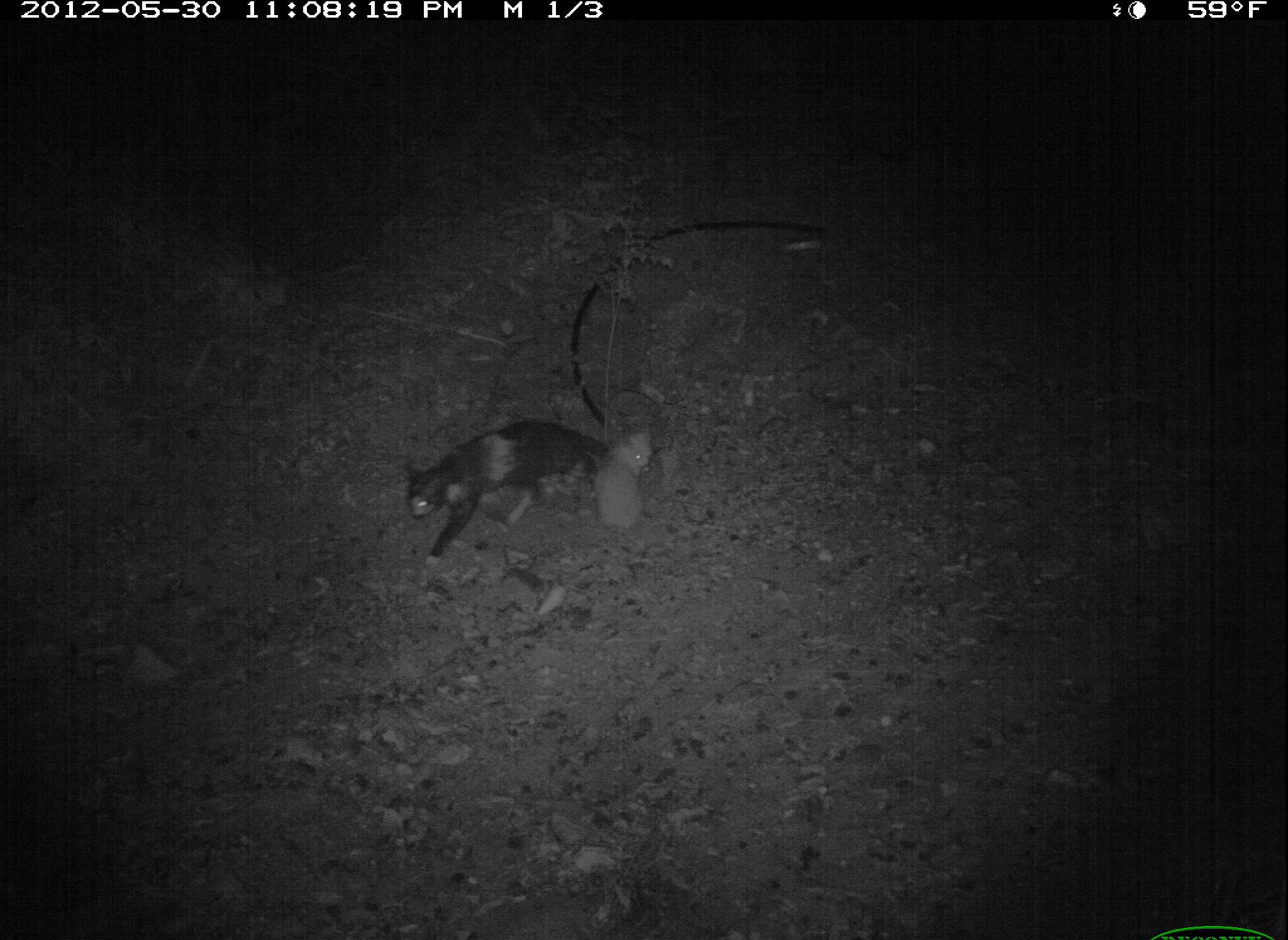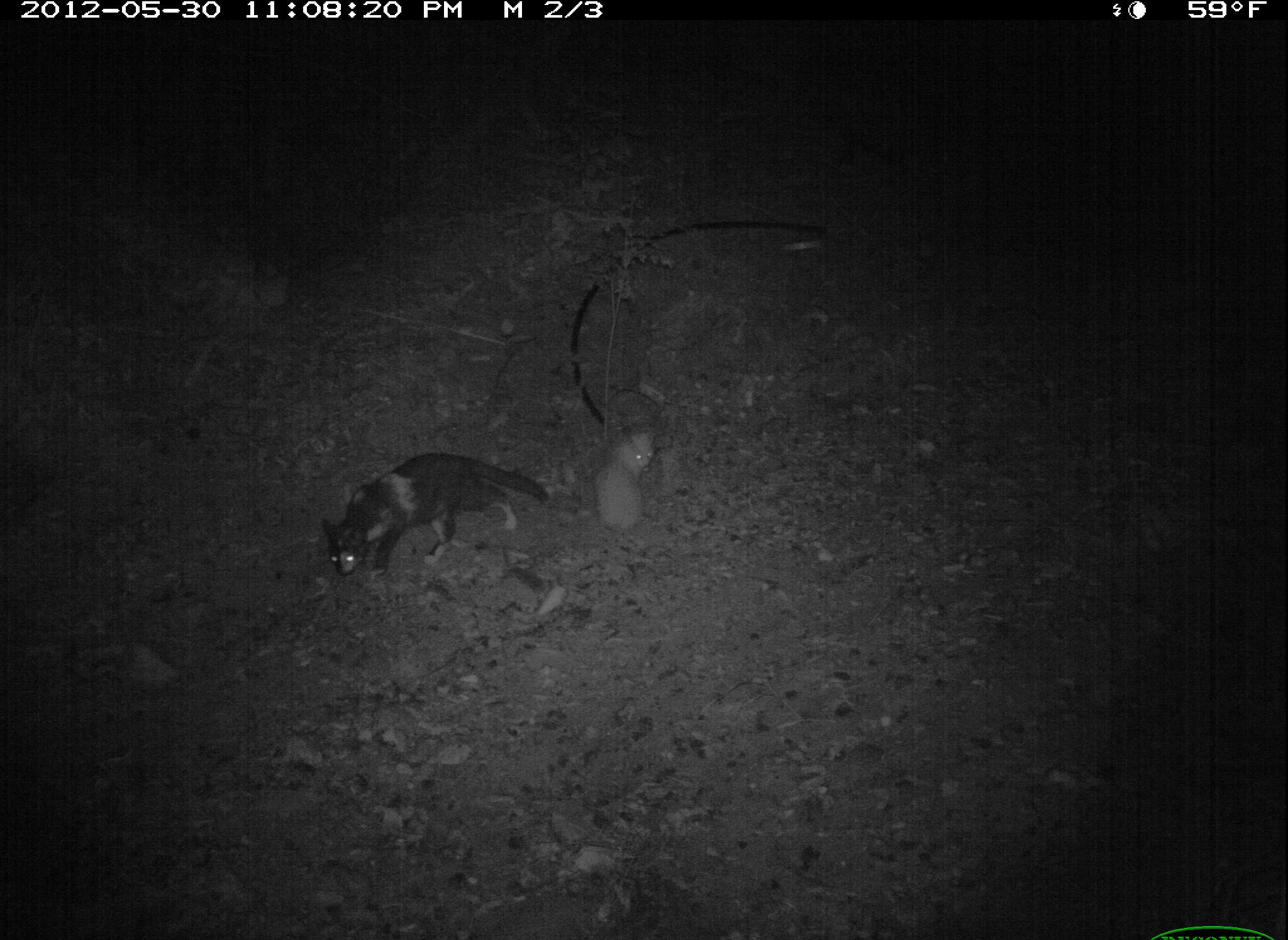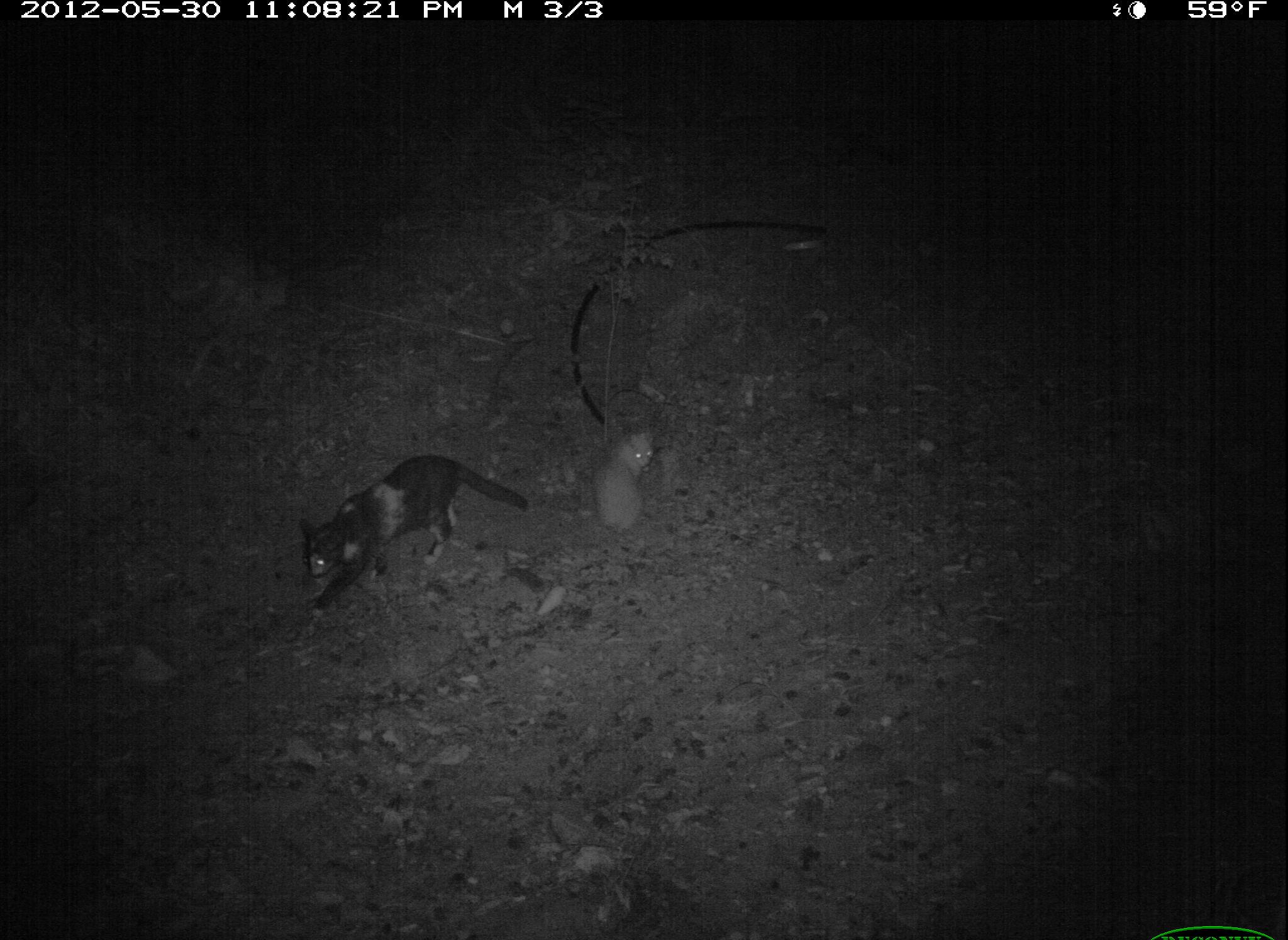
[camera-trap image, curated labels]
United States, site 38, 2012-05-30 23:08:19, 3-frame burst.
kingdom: Animalia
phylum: Chordata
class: Mammalia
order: Carnivora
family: Felidae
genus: Felis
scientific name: Felis catus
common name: cat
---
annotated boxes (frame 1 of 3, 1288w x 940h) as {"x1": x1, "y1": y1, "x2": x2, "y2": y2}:
cat: {"x1": 404, "y1": 412, "x2": 613, "y2": 570}; {"x1": 591, "y1": 416, "x2": 658, "y2": 532}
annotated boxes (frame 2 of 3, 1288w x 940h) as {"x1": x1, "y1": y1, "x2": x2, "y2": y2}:
cat: {"x1": 316, "y1": 445, "x2": 567, "y2": 580}; {"x1": 590, "y1": 428, "x2": 657, "y2": 541}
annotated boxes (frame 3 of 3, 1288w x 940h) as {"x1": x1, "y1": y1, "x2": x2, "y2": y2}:
cat: {"x1": 295, "y1": 453, "x2": 533, "y2": 623}; {"x1": 592, "y1": 422, "x2": 660, "y2": 535}